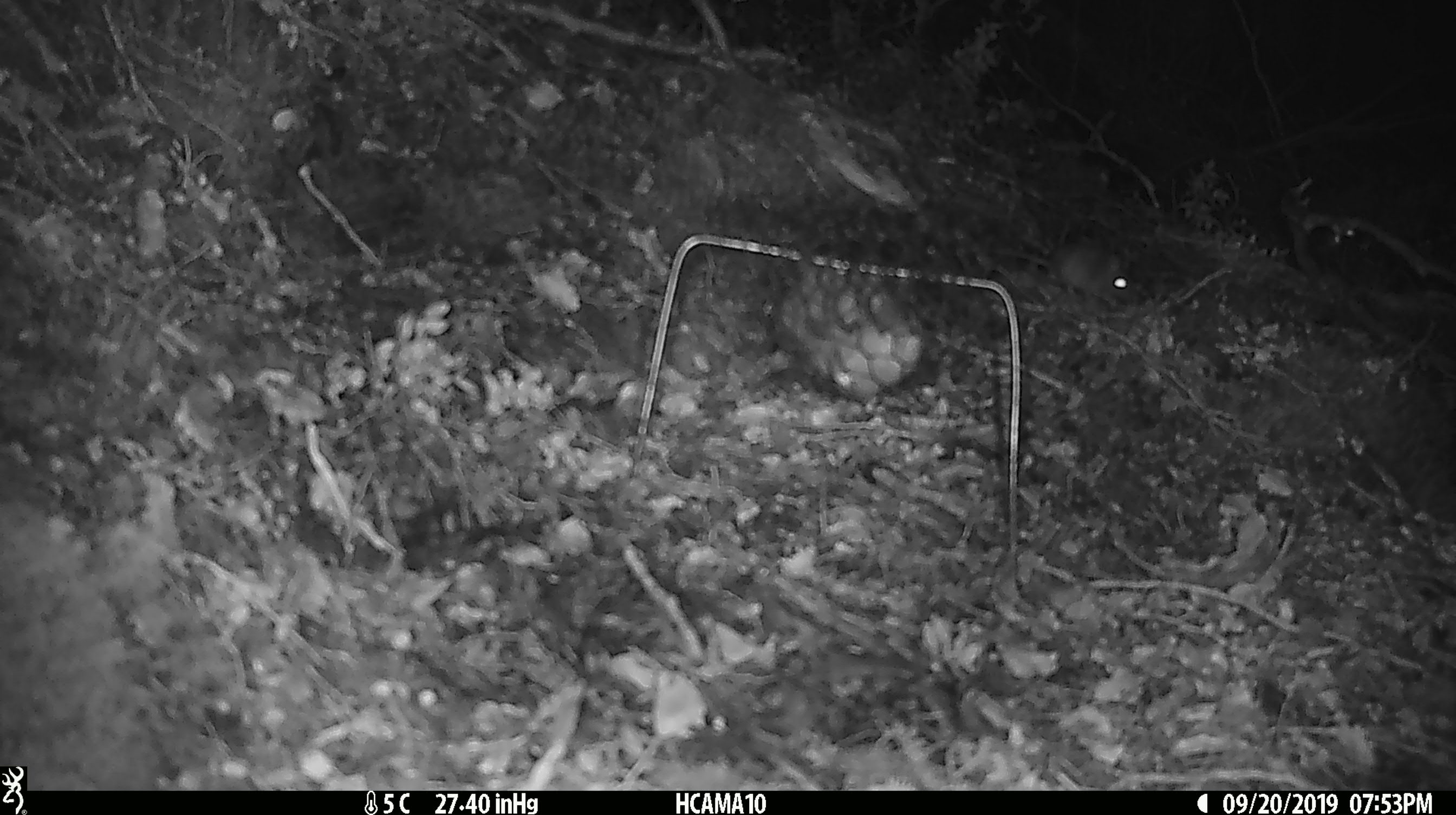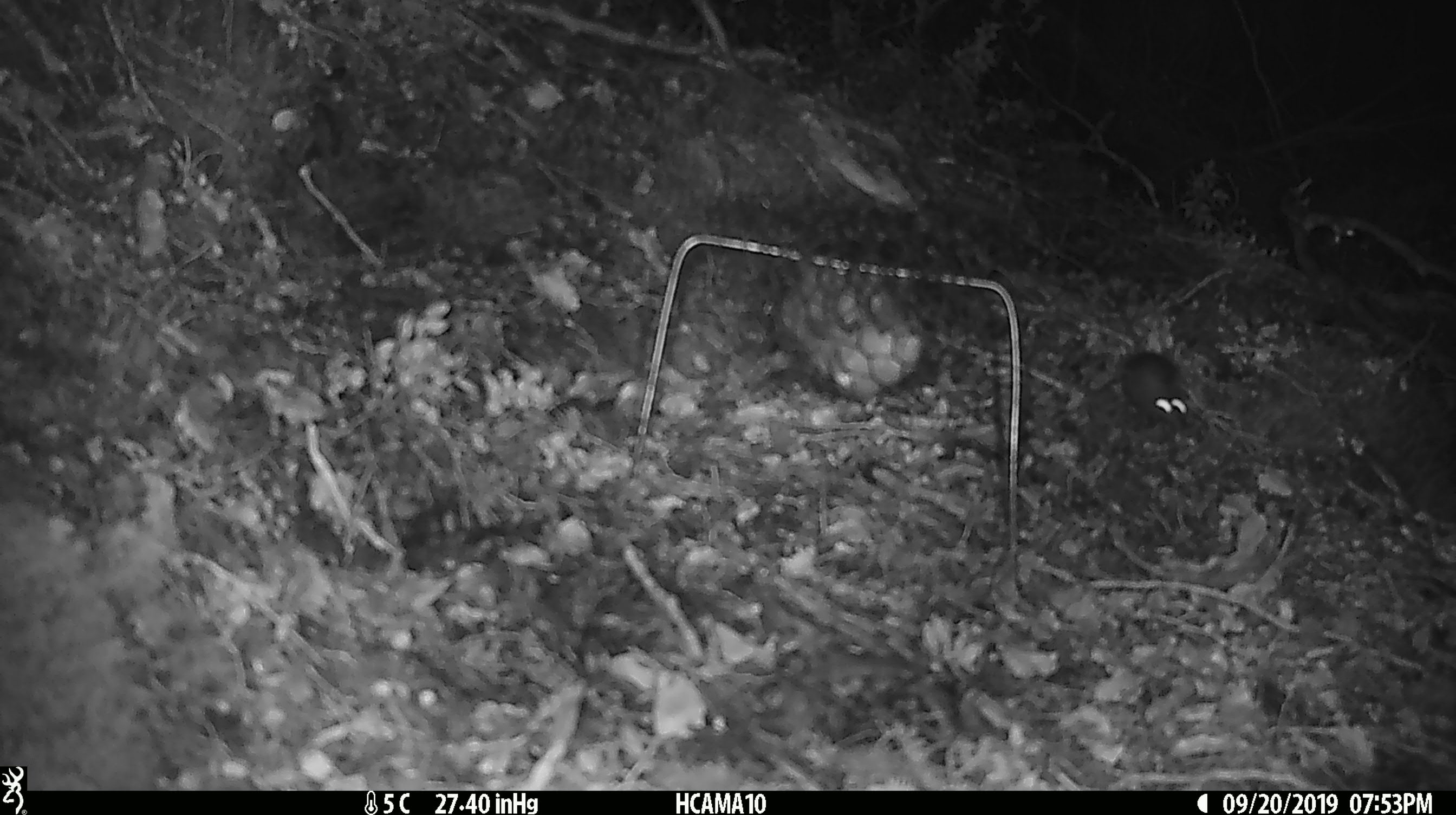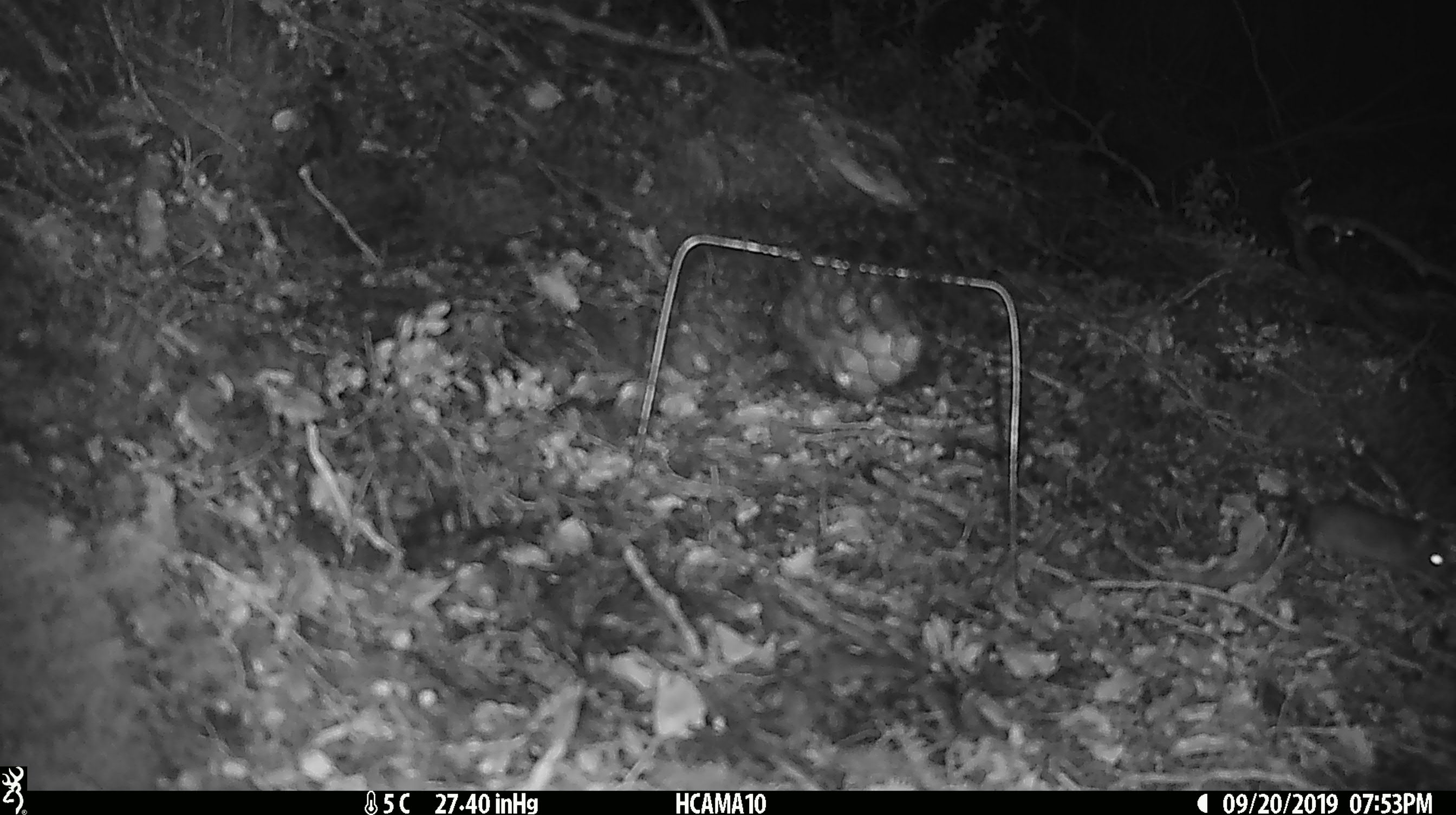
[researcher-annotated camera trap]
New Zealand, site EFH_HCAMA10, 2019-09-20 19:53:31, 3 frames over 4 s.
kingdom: Animalia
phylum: Chordata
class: Mammalia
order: Rodentia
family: Muridae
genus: Mus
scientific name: Mus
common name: mouse